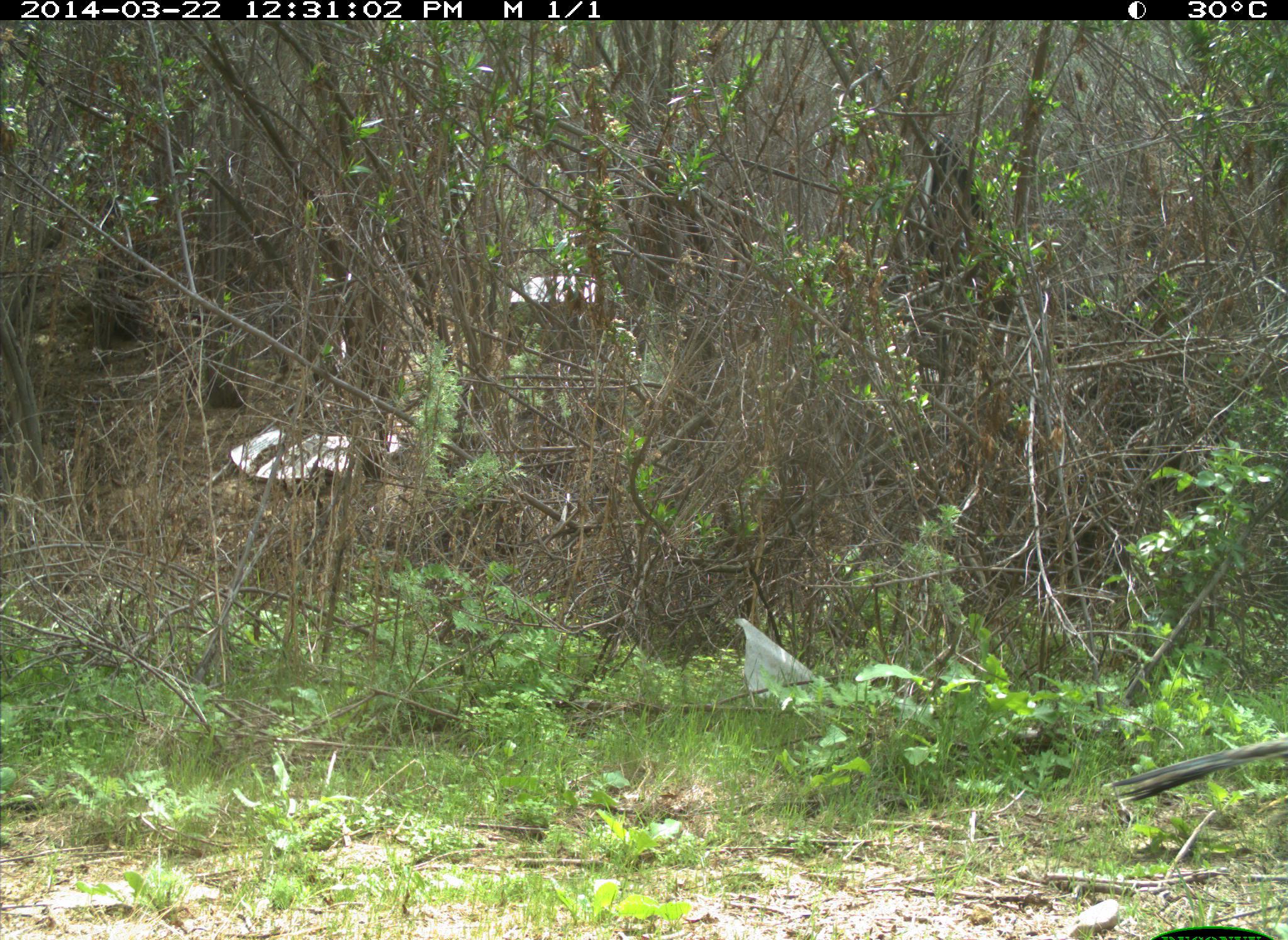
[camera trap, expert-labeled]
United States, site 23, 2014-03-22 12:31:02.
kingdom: Animalia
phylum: Chordata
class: Aves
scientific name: Aves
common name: bird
Bird (Aves).